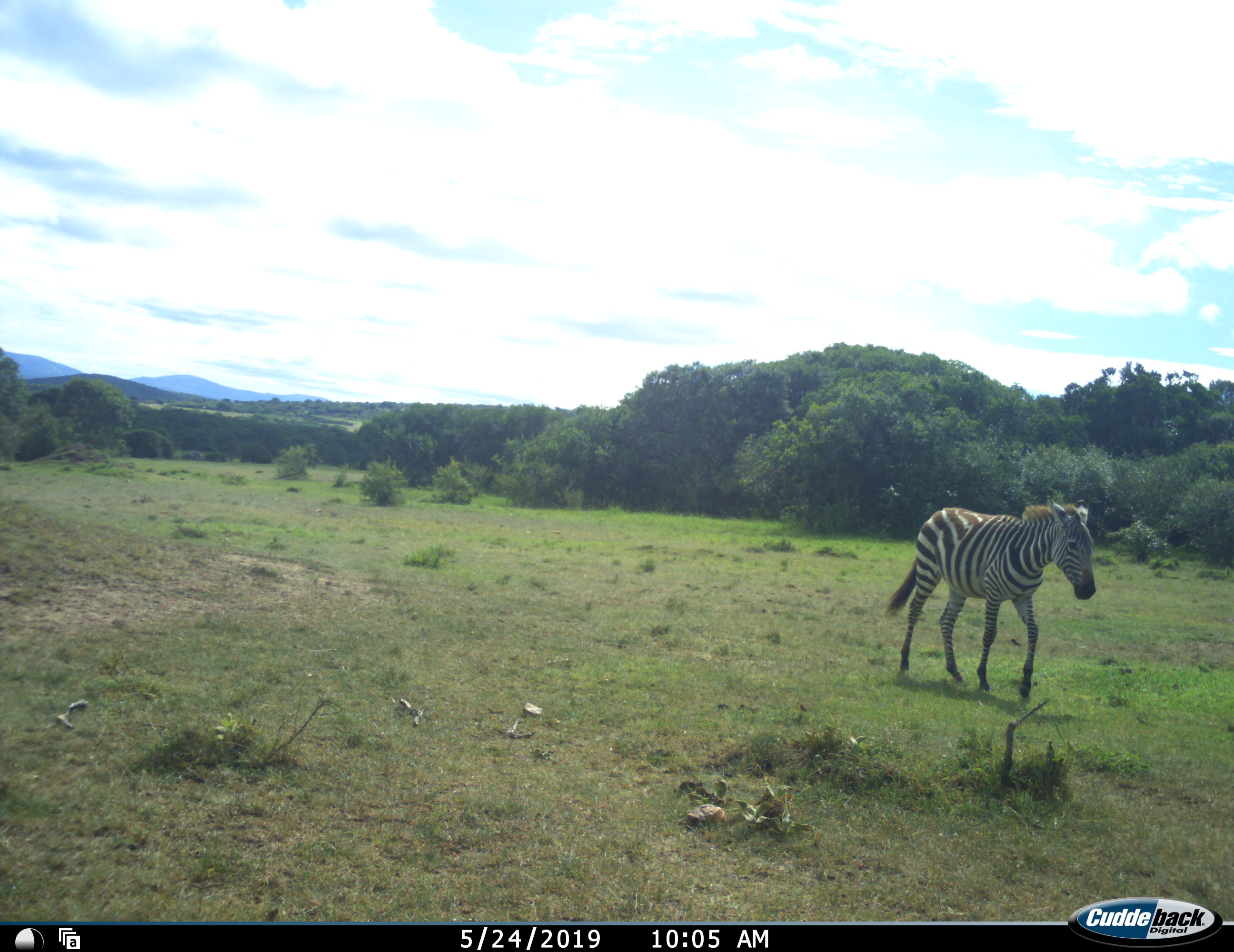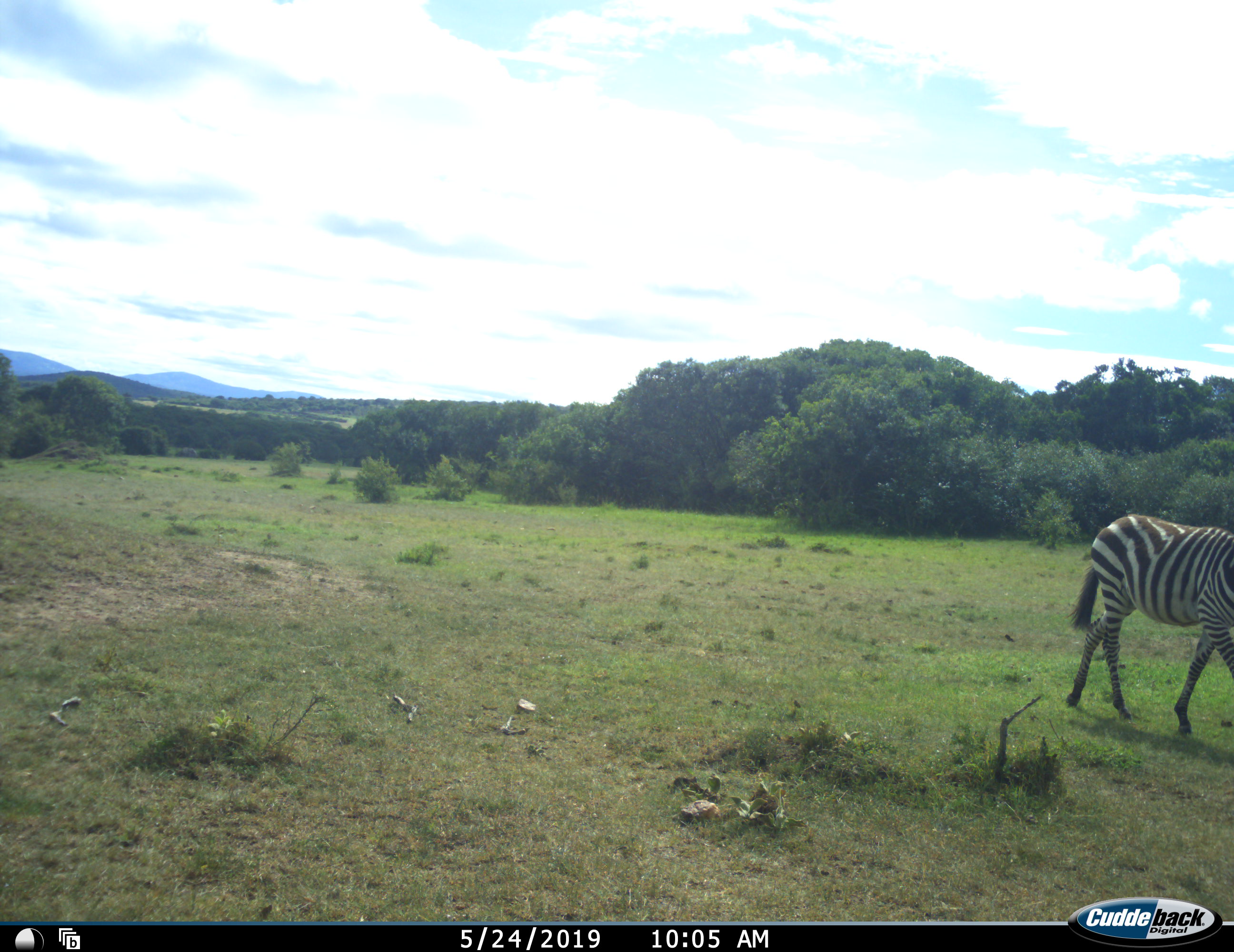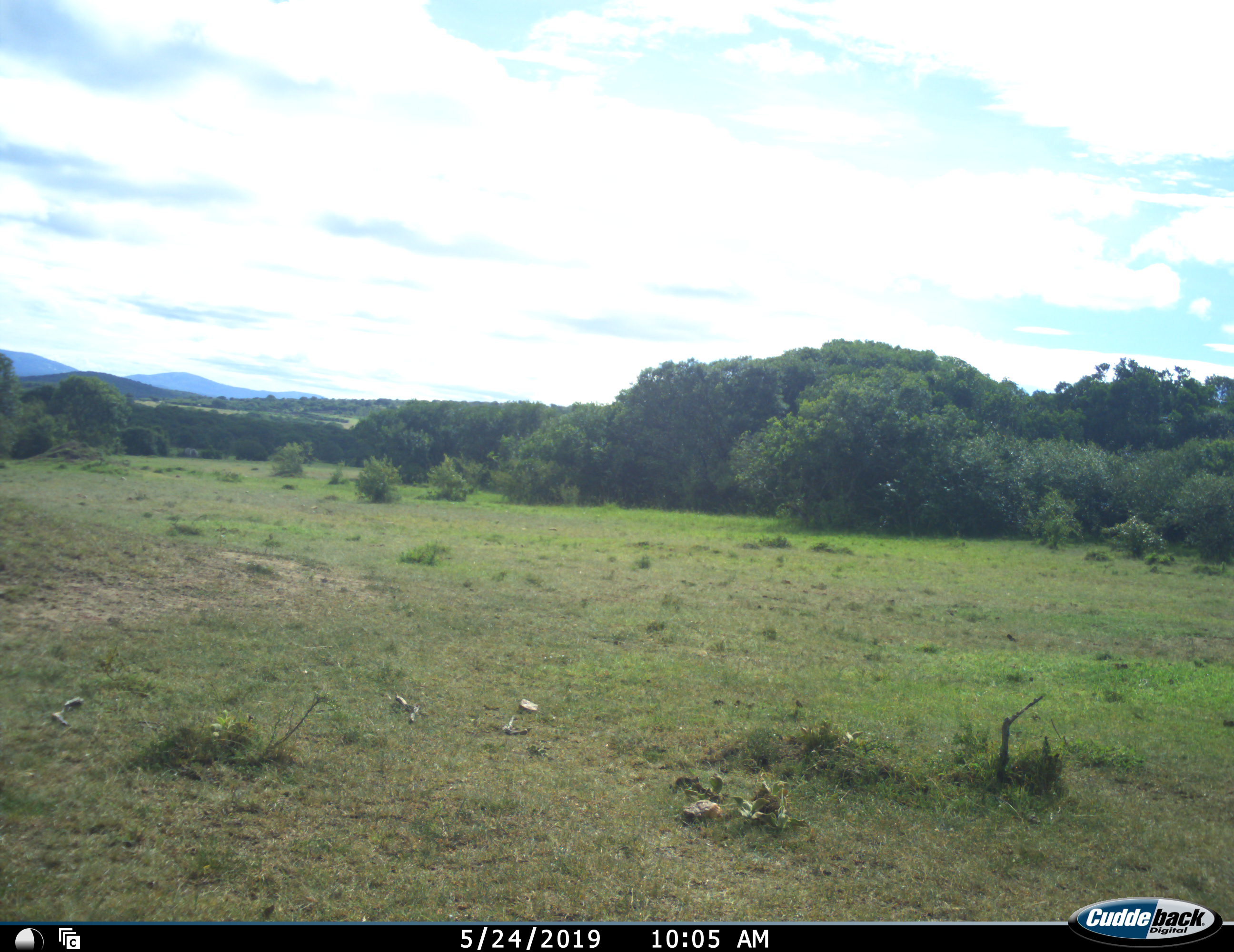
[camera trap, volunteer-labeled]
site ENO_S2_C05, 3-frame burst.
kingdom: Animalia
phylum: Chordata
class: Mammalia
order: Perissodactyla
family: Equidae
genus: Equus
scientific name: Equus quagga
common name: plains zebra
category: zebraplains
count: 1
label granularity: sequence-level